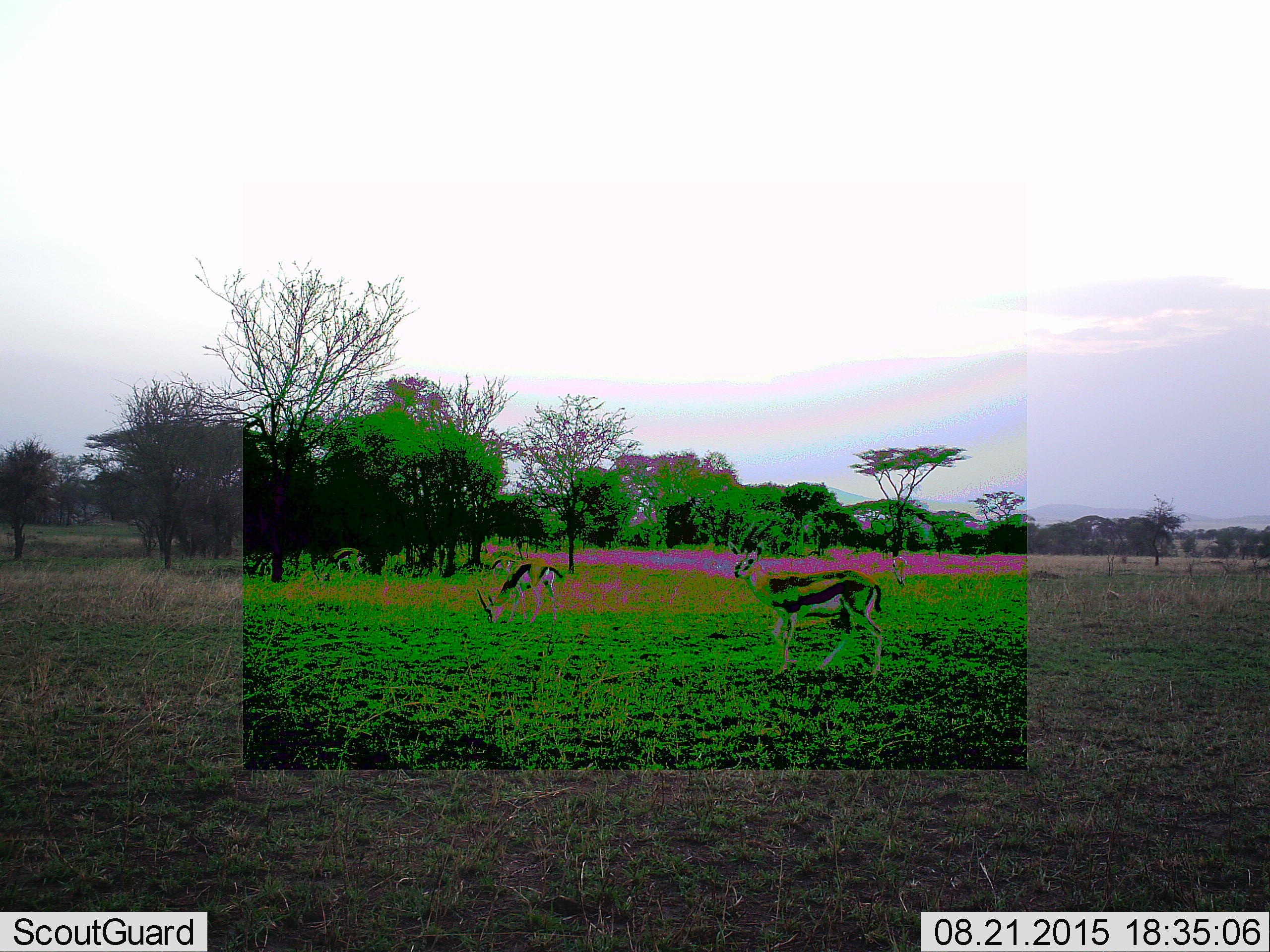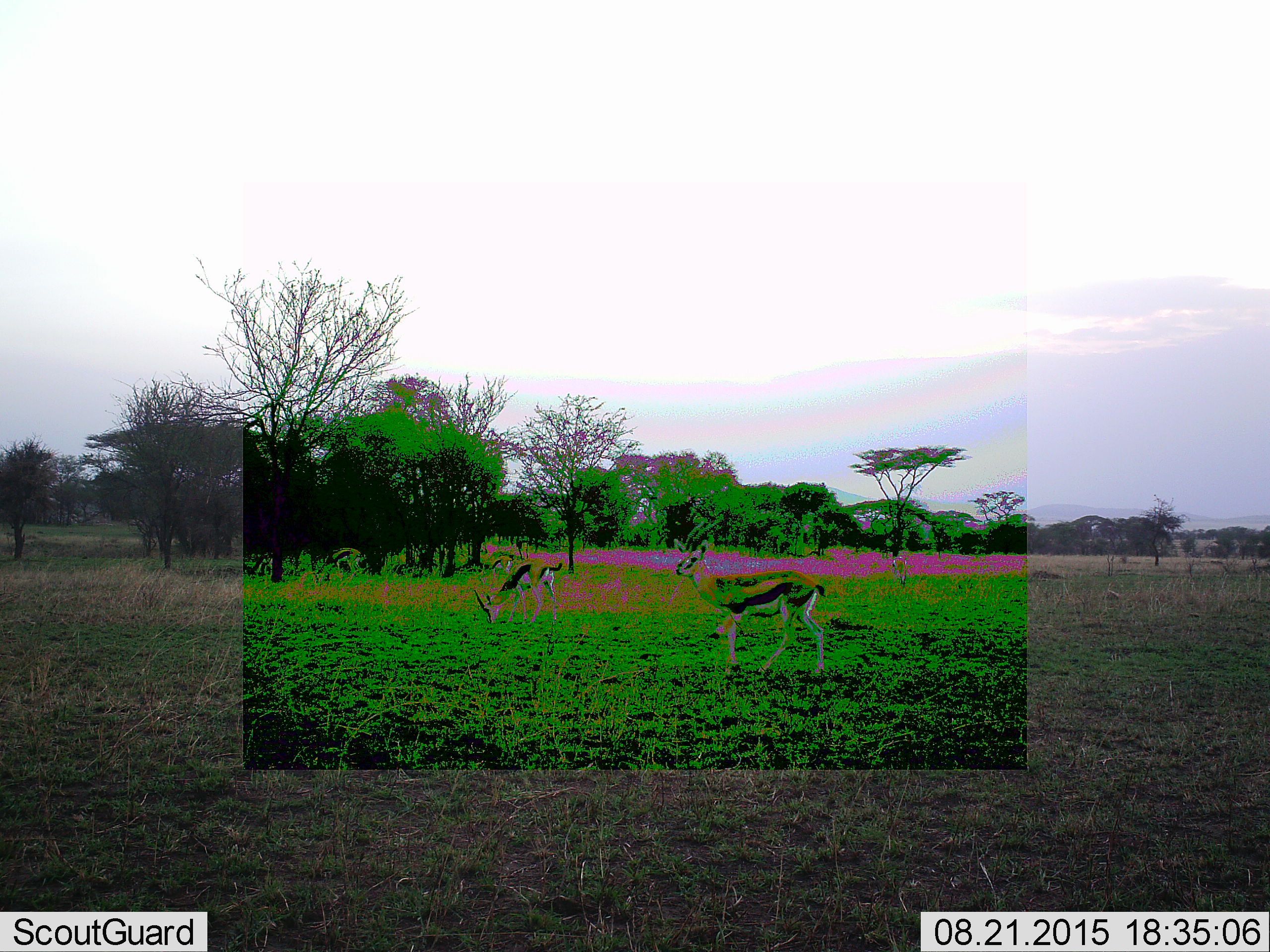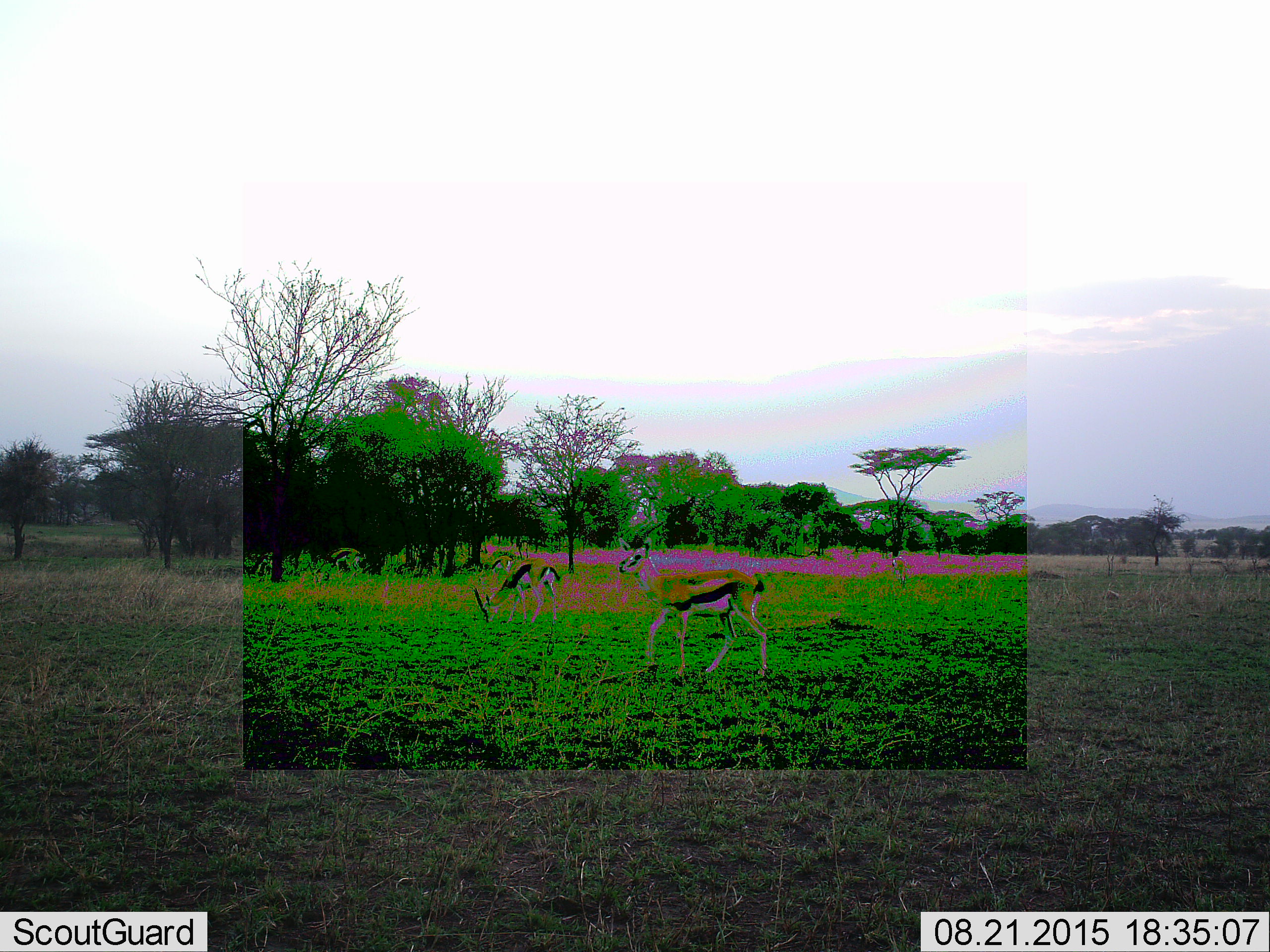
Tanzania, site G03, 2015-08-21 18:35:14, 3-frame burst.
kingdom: Animalia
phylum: Chordata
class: Mammalia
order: Artiodactyla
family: Bovidae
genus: Eudorcas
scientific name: Eudorcas thomsonii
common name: thomson's gazelle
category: gazellethomsons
Gazellethomsons (thomson's gazelle) (Eudorcas thomsonii), count 2. Behavior (volunteer vote fractions): standing 56%, resting 0%, moving 69%, interacting 0%. Young present (vote fraction): 0%. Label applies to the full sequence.